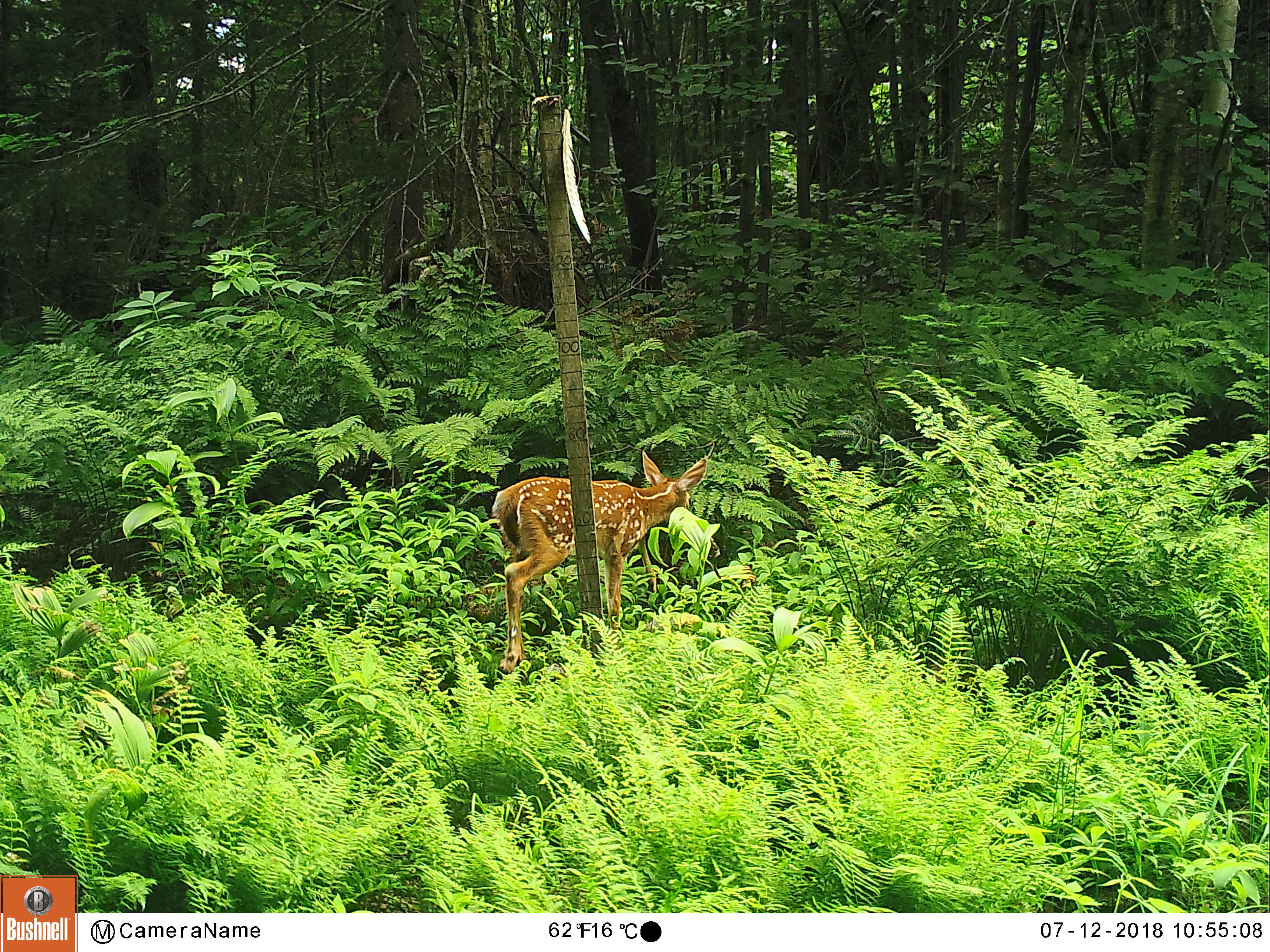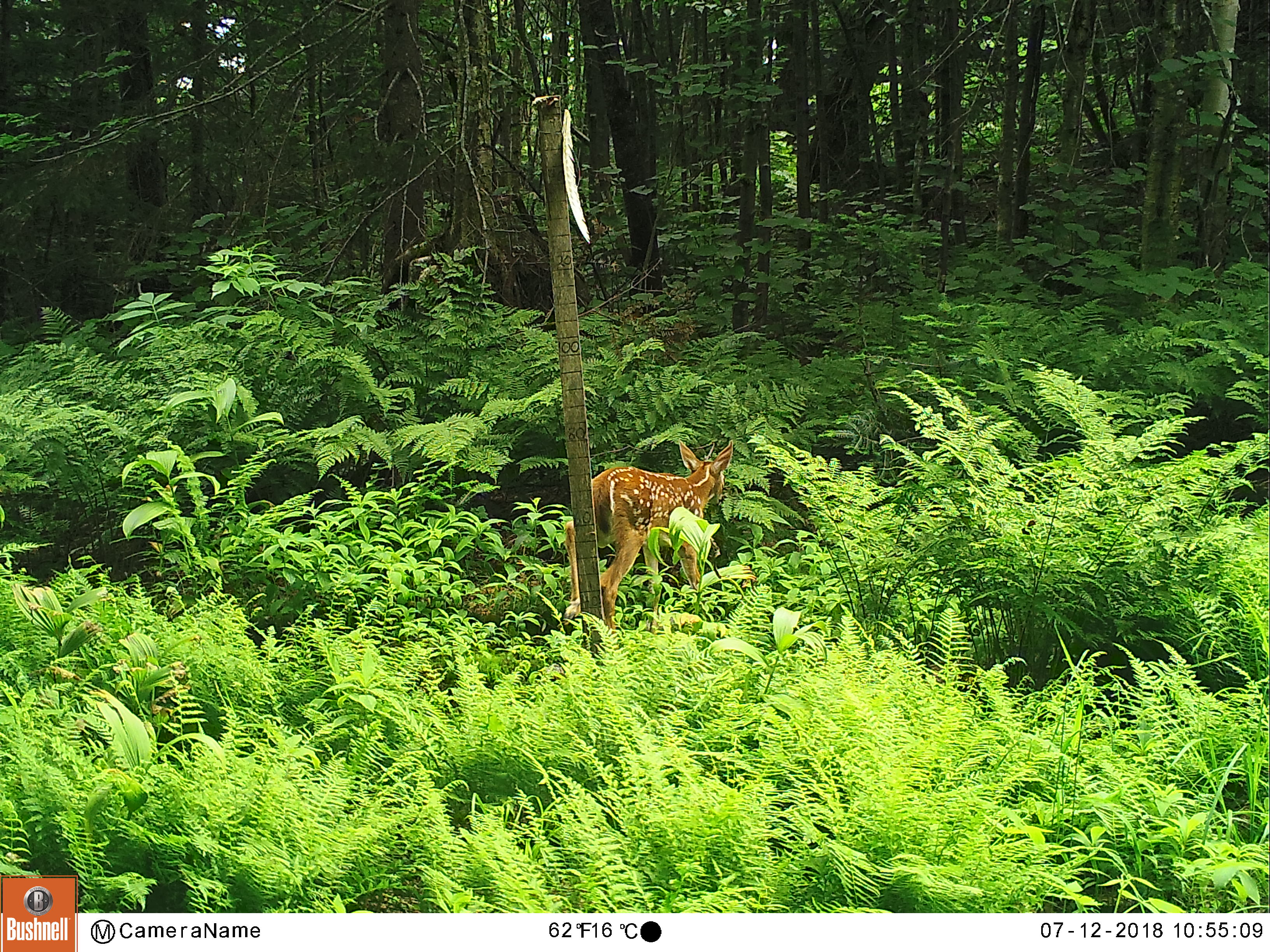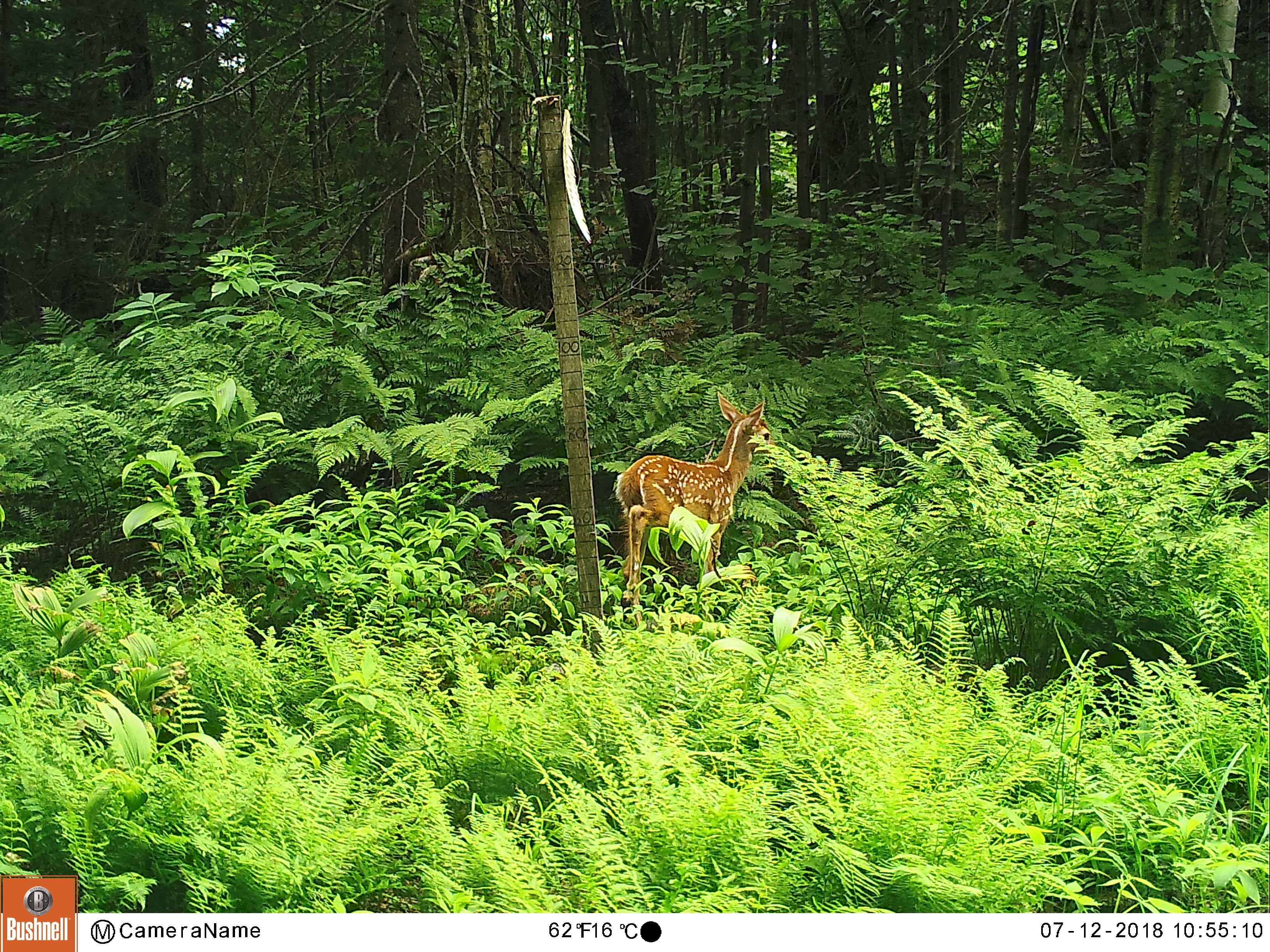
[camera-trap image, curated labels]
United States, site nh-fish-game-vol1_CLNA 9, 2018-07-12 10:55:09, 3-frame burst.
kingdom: Animalia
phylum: Chordata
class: Mammalia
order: Artiodactyla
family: Cervidae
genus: Odocoileus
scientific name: Odocoileus virginianus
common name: white-tailed deer